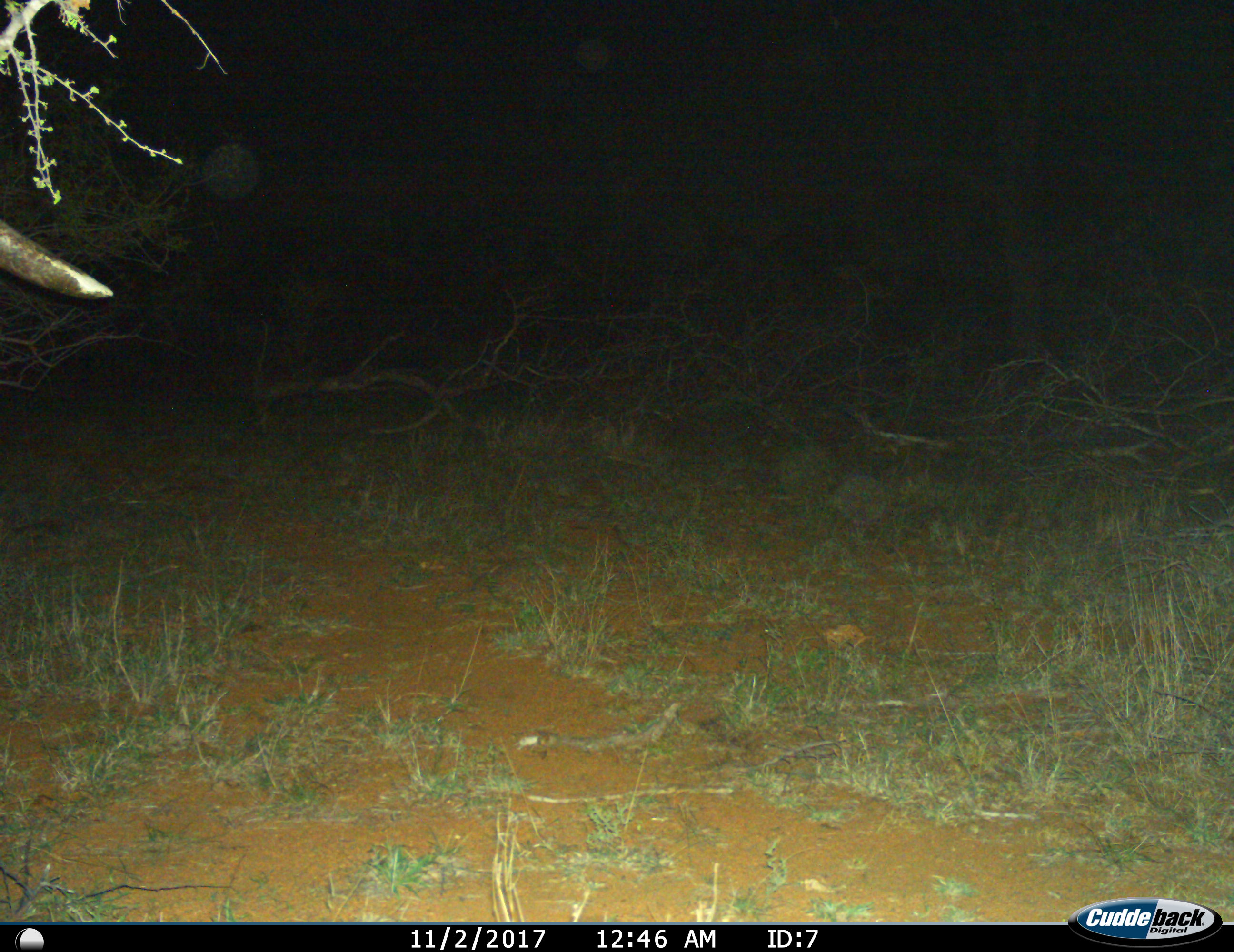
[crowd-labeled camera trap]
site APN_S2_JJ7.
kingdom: Animalia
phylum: Chordata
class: Mammalia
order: Proboscidea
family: Elephantidae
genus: Loxodonta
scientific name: Loxodonta africana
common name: african bush elephant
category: elephant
Elephant (african bush elephant) (Loxodonta africana), count 1. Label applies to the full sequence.